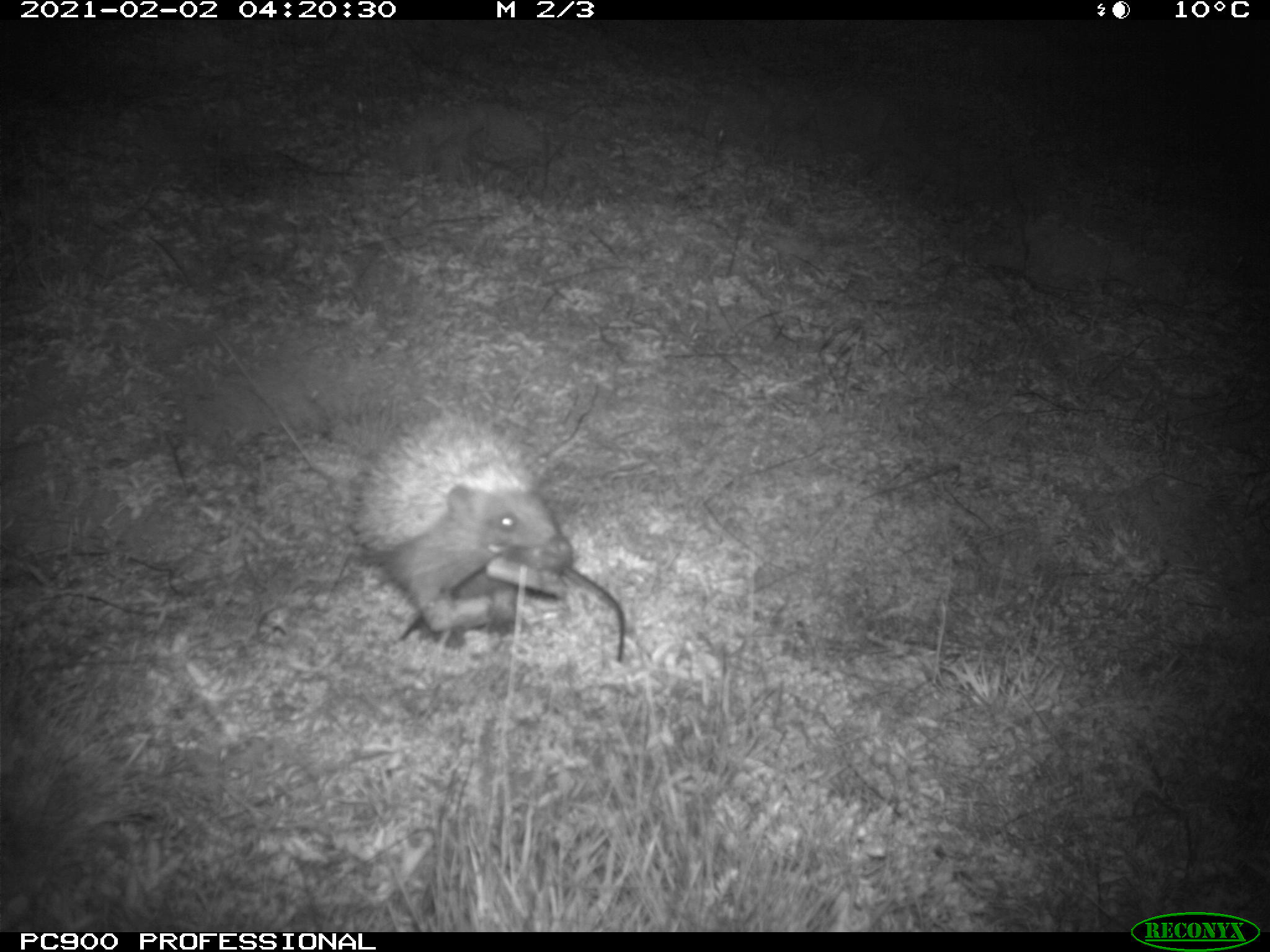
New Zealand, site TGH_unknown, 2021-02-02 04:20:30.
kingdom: Animalia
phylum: Chordata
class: Mammalia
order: Eulipotyphla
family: Erinaceidae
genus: Erinaceus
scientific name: Erinaceus europaeus europaeus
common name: european hedgehog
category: hedgehog